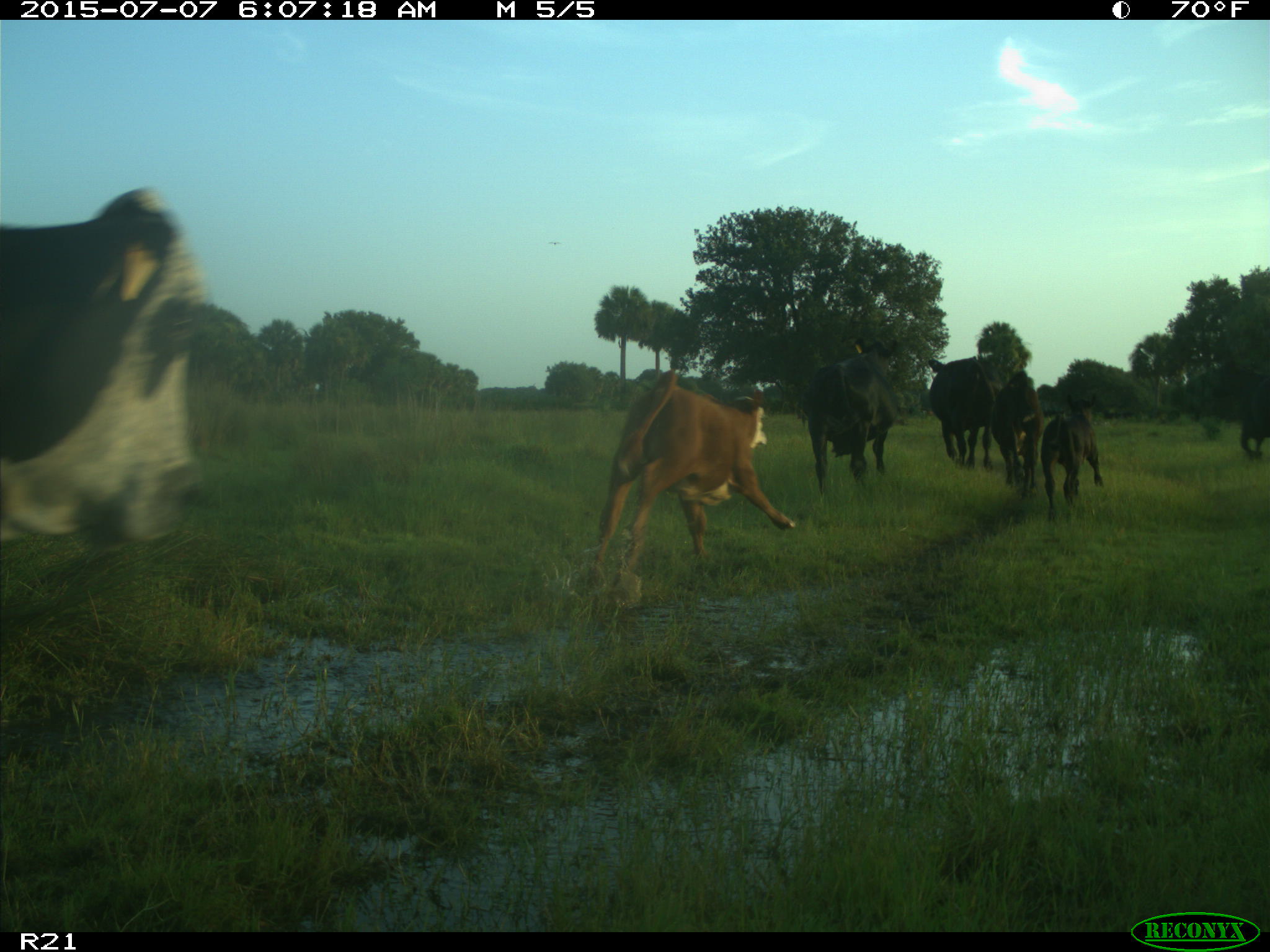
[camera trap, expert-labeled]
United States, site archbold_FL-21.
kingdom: Animalia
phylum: Chordata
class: Mammalia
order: Artiodactyla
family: Bovidae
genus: Bos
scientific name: Bos taurus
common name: domestic cow